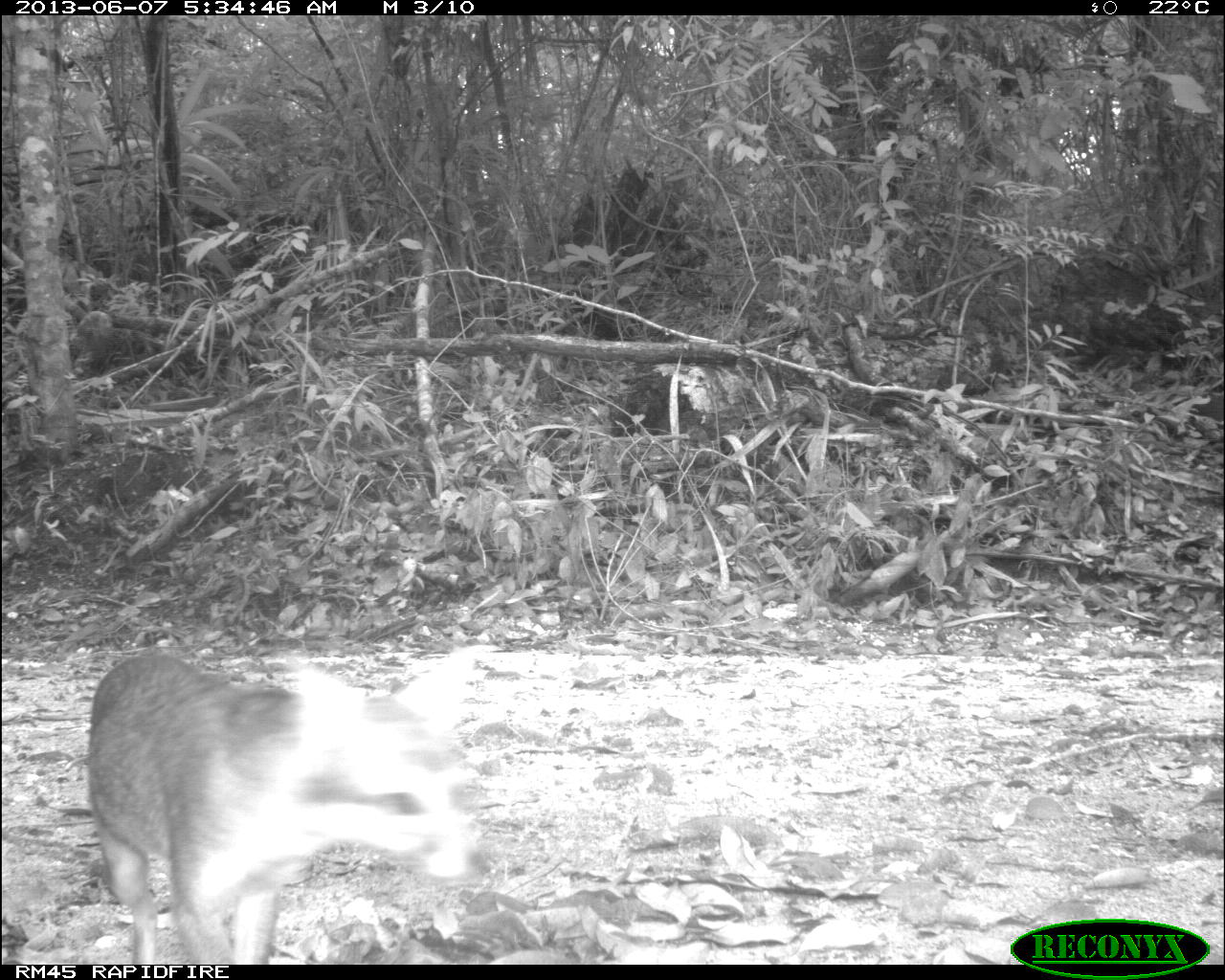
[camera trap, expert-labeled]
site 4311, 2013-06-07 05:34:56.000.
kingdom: Animalia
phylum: Chordata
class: Mammalia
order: Carnivora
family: Canidae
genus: Urocyon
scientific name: Urocyon cinereoargenteus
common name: gray fox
Urocyon cinereoargenteus (gray fox), count 1.